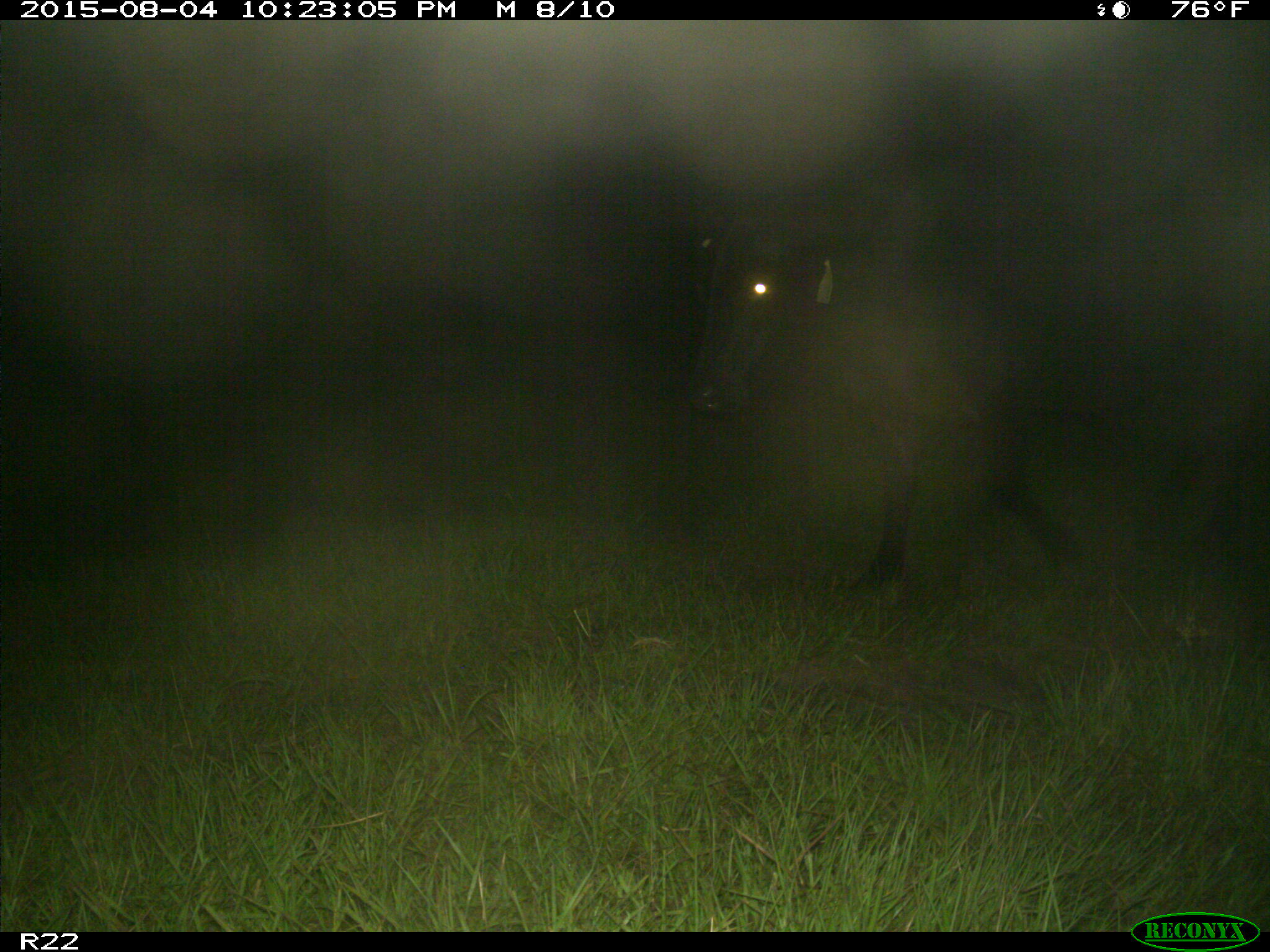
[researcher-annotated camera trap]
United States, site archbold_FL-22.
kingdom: Animalia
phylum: Chordata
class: Mammalia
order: Artiodactyla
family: Bovidae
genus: Bos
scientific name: Bos taurus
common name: domestic cow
Bos taurus (domestic cow).